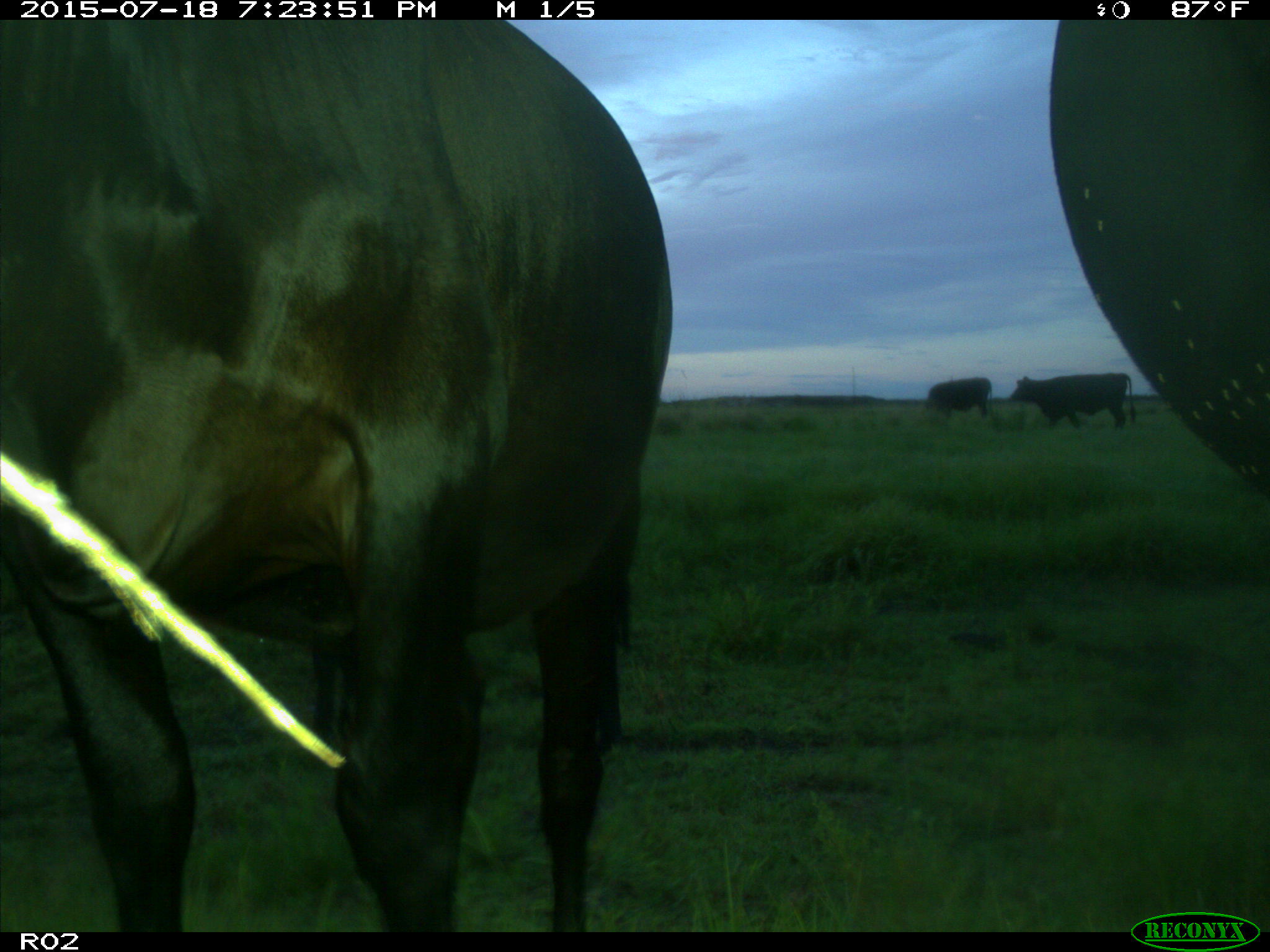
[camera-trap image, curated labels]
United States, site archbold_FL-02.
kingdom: Animalia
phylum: Chordata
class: Mammalia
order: Artiodactyla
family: Bovidae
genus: Bos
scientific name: Bos taurus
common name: domestic cow